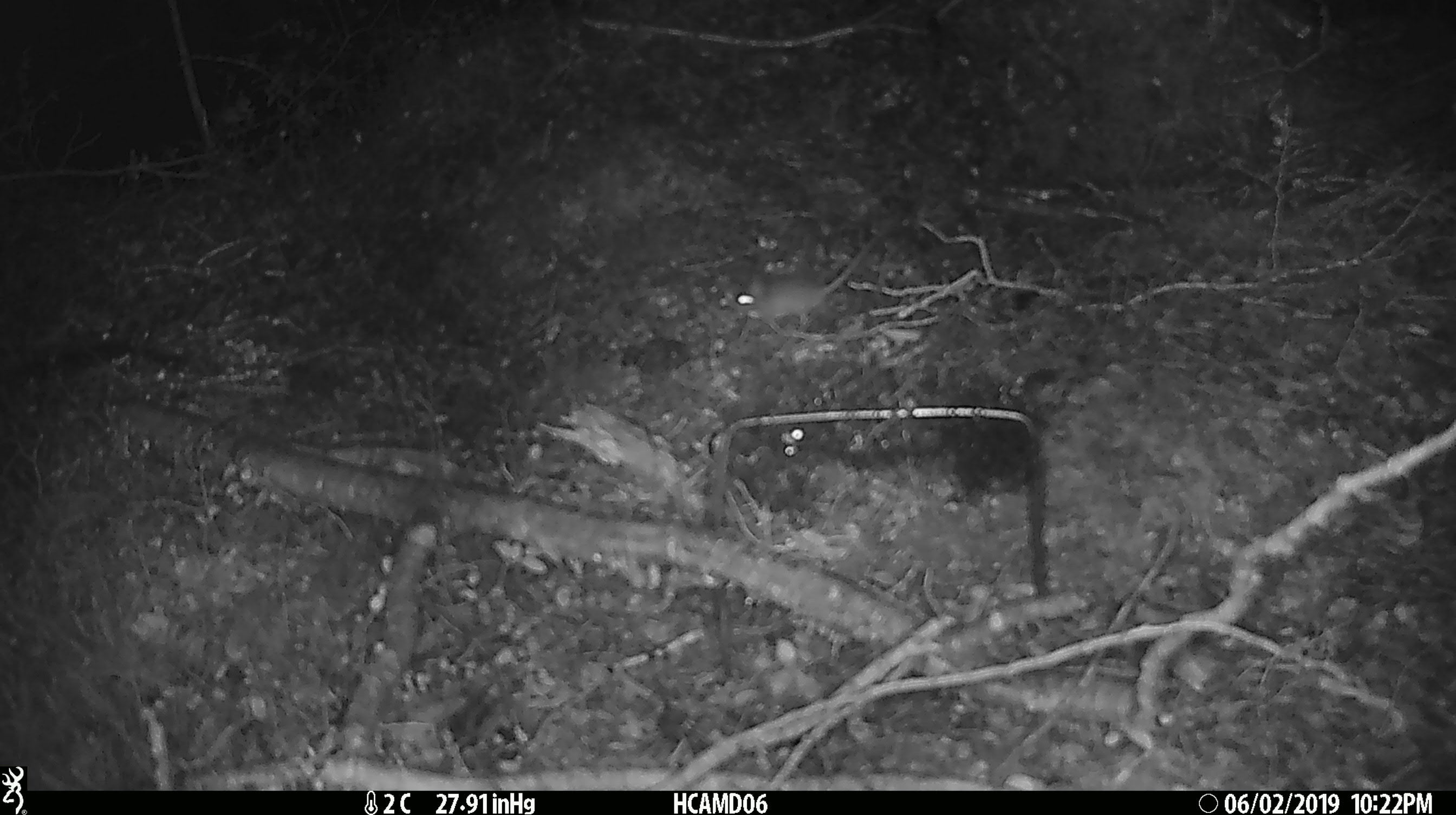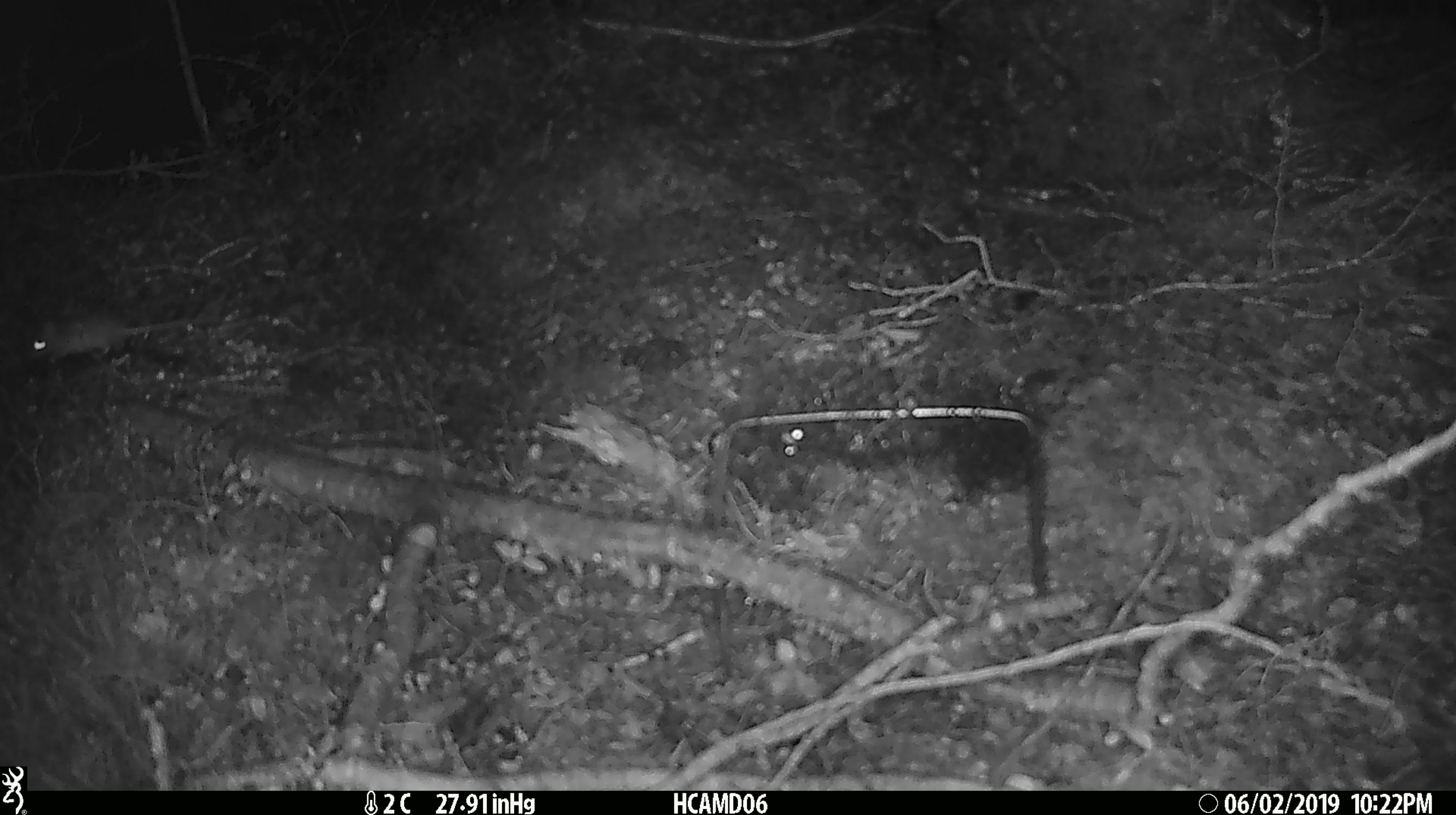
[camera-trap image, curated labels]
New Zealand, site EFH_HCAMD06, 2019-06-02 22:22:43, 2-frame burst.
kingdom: Animalia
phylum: Chordata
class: Mammalia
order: Rodentia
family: Muridae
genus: Mus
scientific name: Mus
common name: mouse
Mouse (Mus).